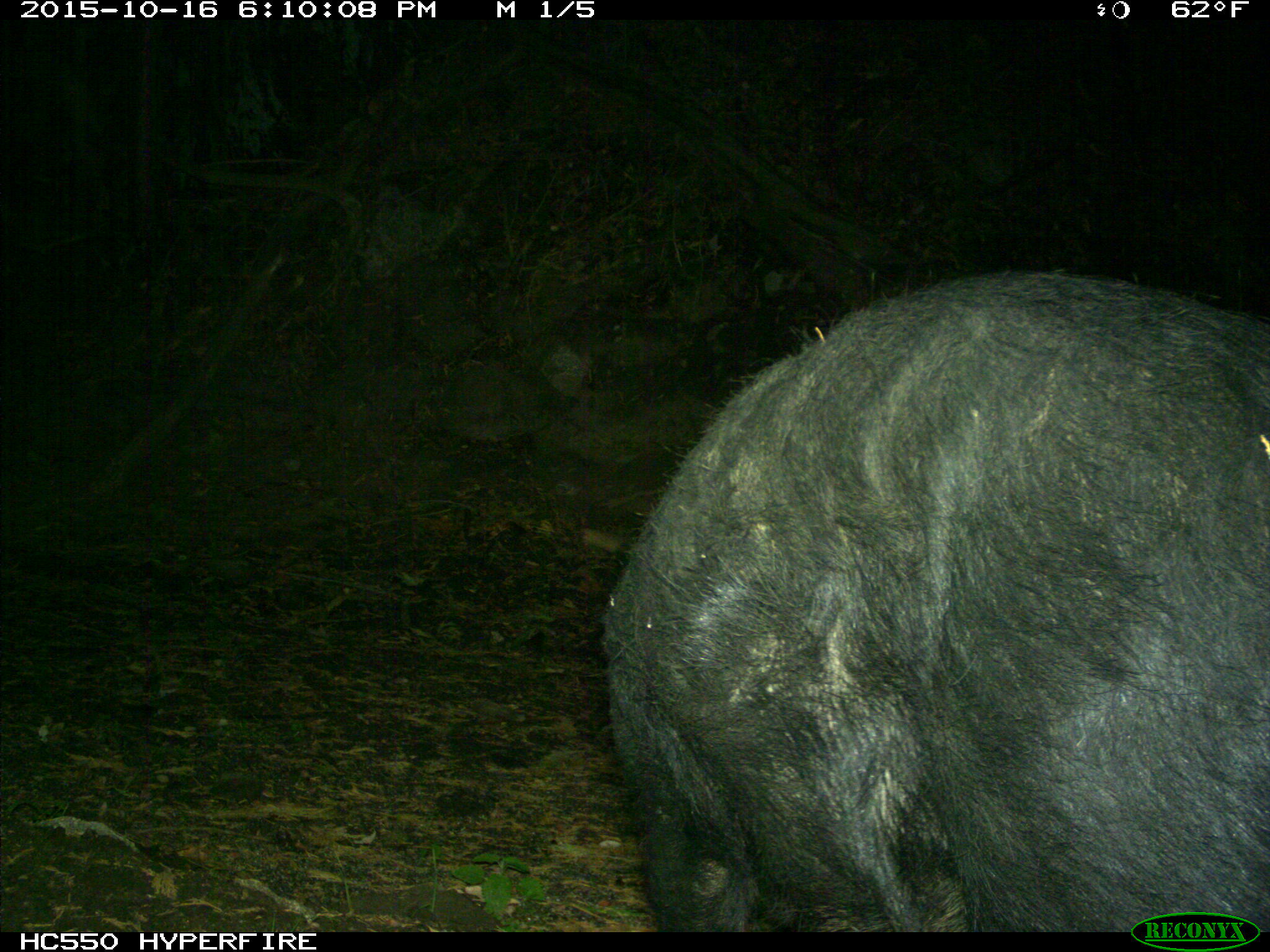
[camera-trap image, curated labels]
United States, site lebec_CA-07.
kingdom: Animalia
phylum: Chordata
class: Mammalia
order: Artiodactyla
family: Suidae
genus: Sus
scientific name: Sus scrofa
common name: wild boar